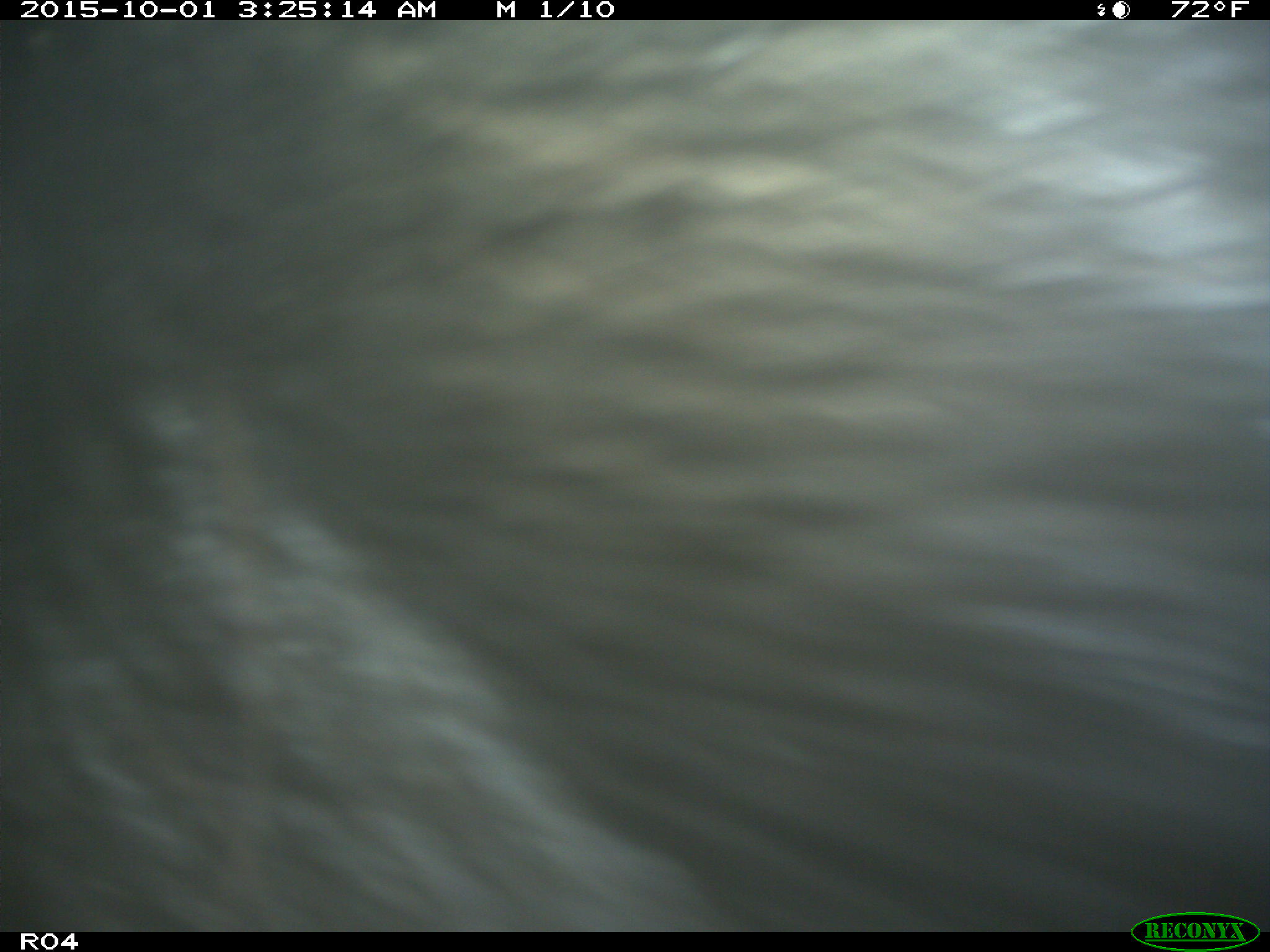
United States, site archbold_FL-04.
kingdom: Animalia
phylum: Chordata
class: Mammalia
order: Artiodactyla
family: Suidae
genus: Sus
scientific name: Sus scrofa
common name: wild boar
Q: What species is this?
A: Sus scrofa (wild boar).